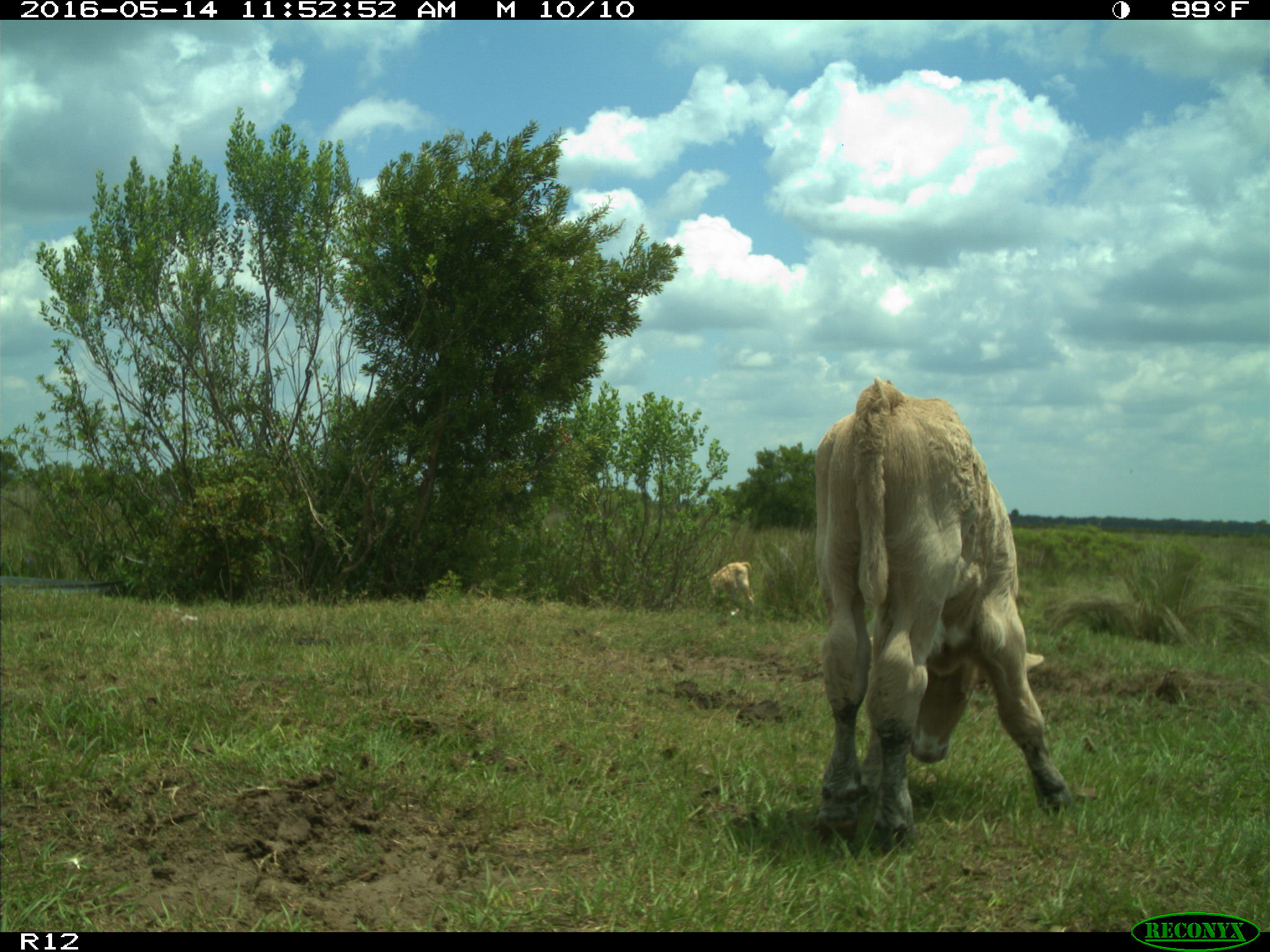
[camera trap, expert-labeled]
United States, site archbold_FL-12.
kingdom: Animalia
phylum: Chordata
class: Mammalia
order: Artiodactyla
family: Bovidae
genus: Bos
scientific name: Bos taurus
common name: domestic cow